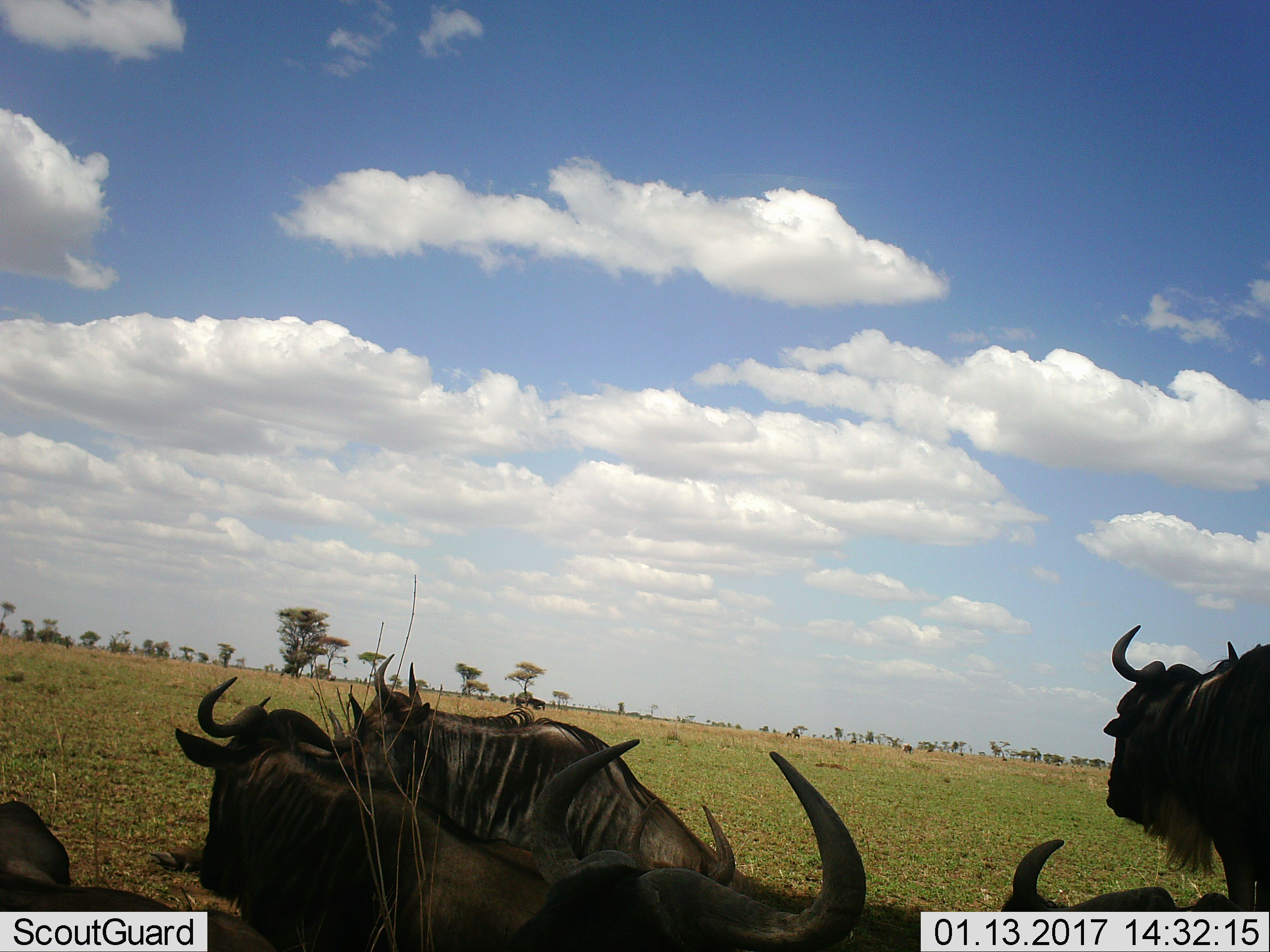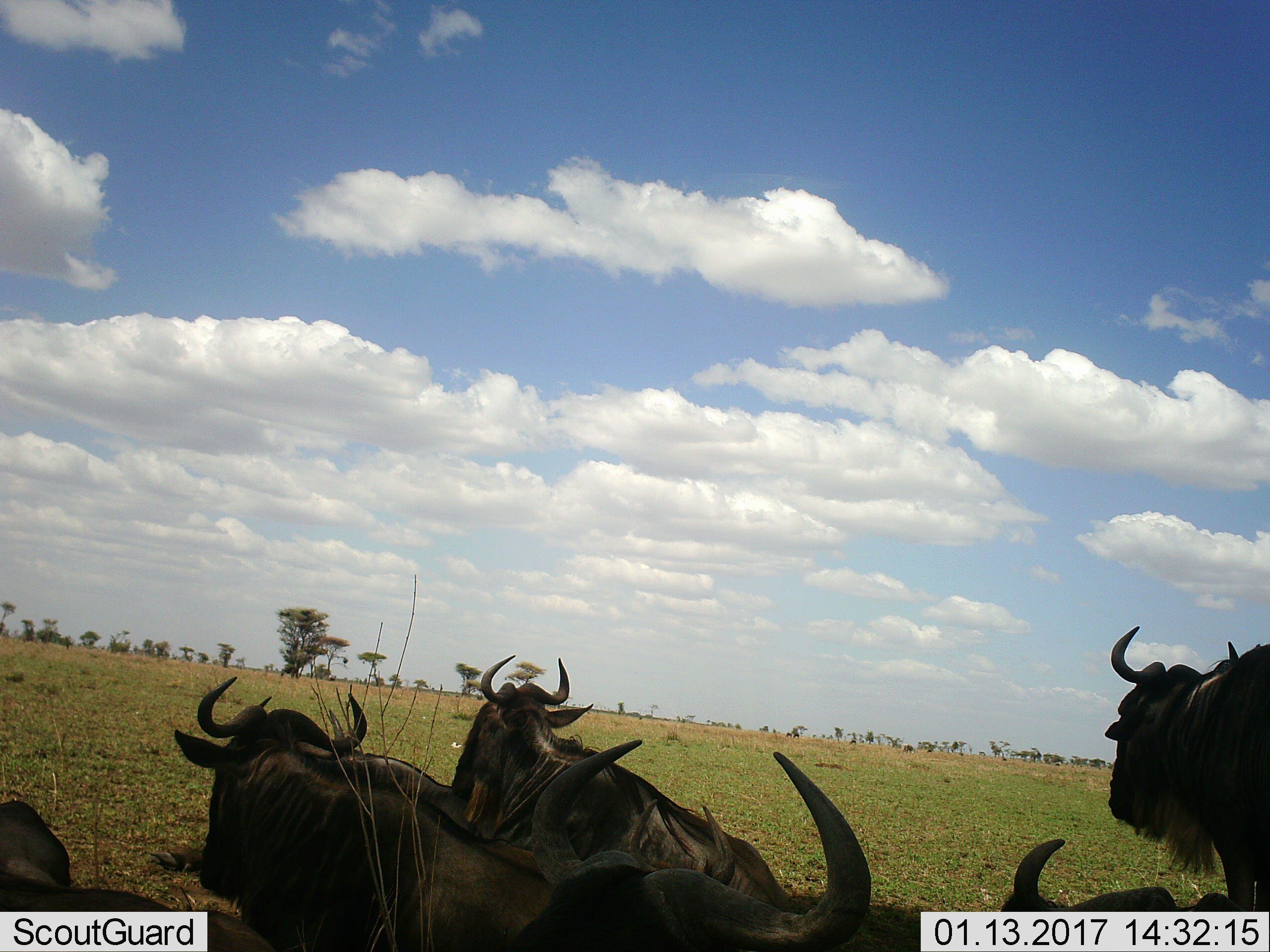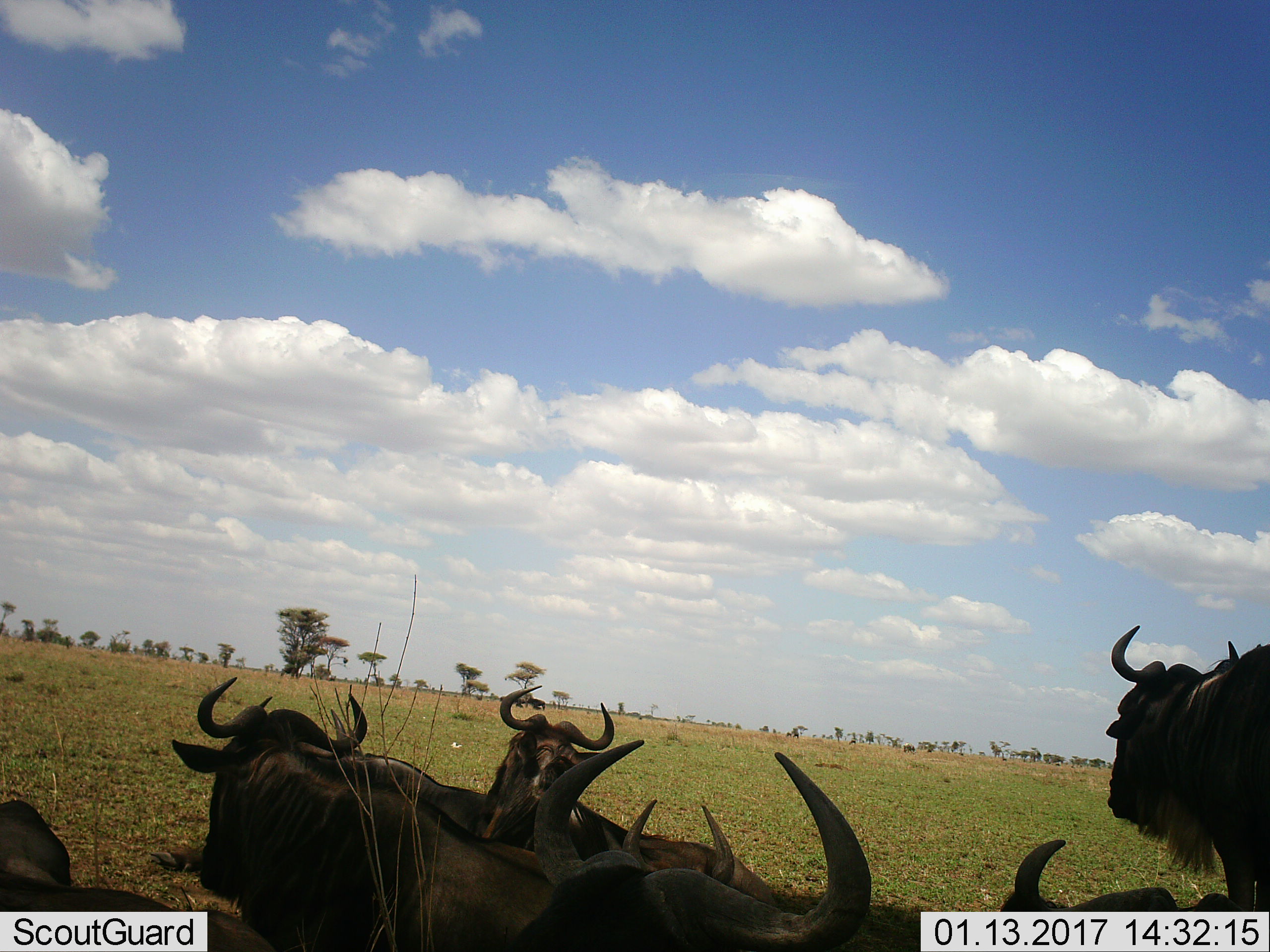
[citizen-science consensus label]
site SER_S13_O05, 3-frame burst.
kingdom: Animalia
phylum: Chordata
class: Mammalia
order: Artiodactyla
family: Bovidae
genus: Connochaetes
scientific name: Connochaetes taurinus taurinus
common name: blue wildebeest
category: wildebeestblue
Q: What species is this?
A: Wildebeestblue (blue wildebeest) (Connochaetes taurinus taurinus).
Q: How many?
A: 6.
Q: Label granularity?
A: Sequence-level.